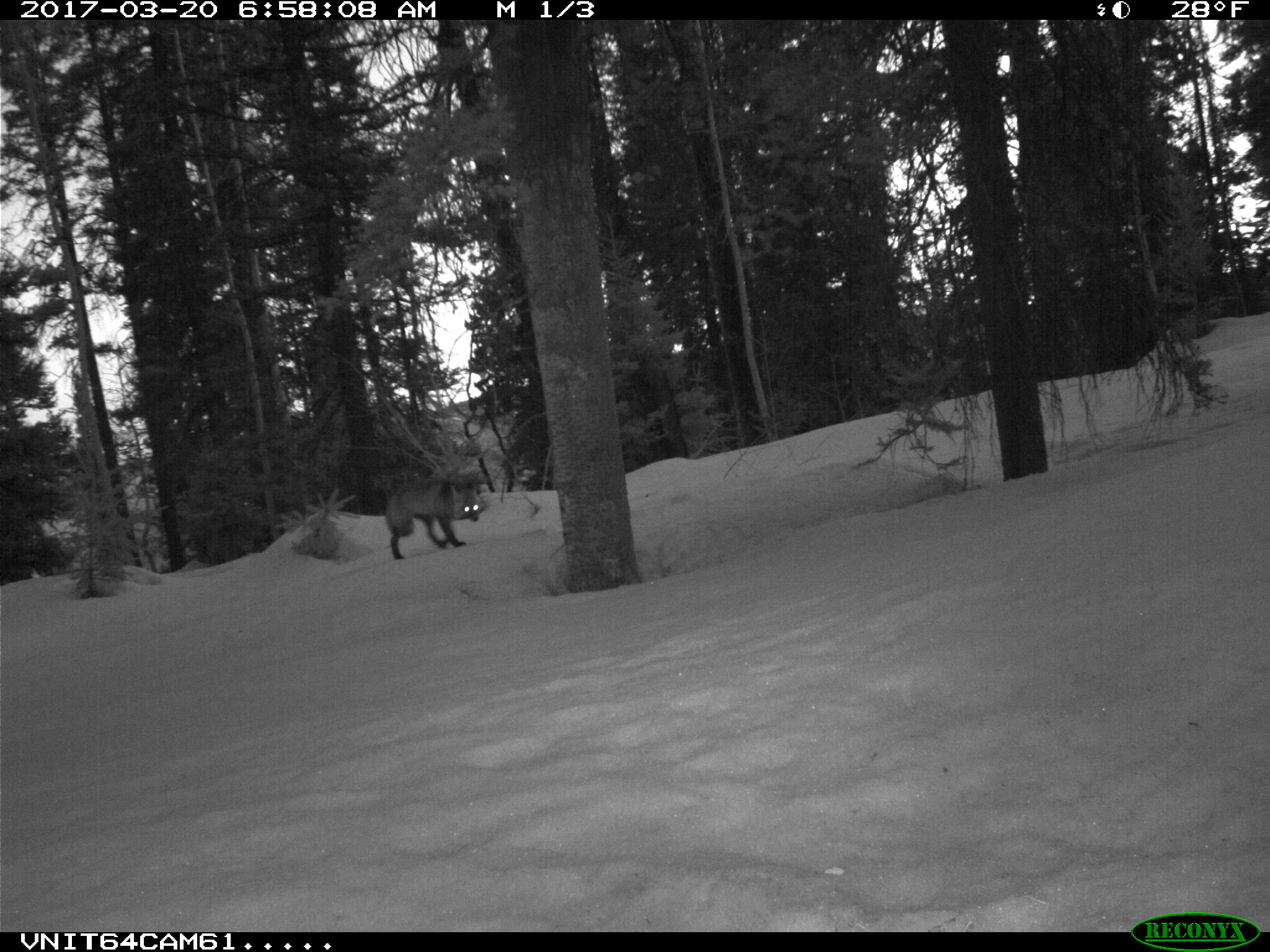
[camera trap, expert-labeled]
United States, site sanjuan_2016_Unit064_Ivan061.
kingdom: Animalia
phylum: Chordata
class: Mammalia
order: Carnivora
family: Canidae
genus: Vulpes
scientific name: Vulpes vulpes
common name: red fox